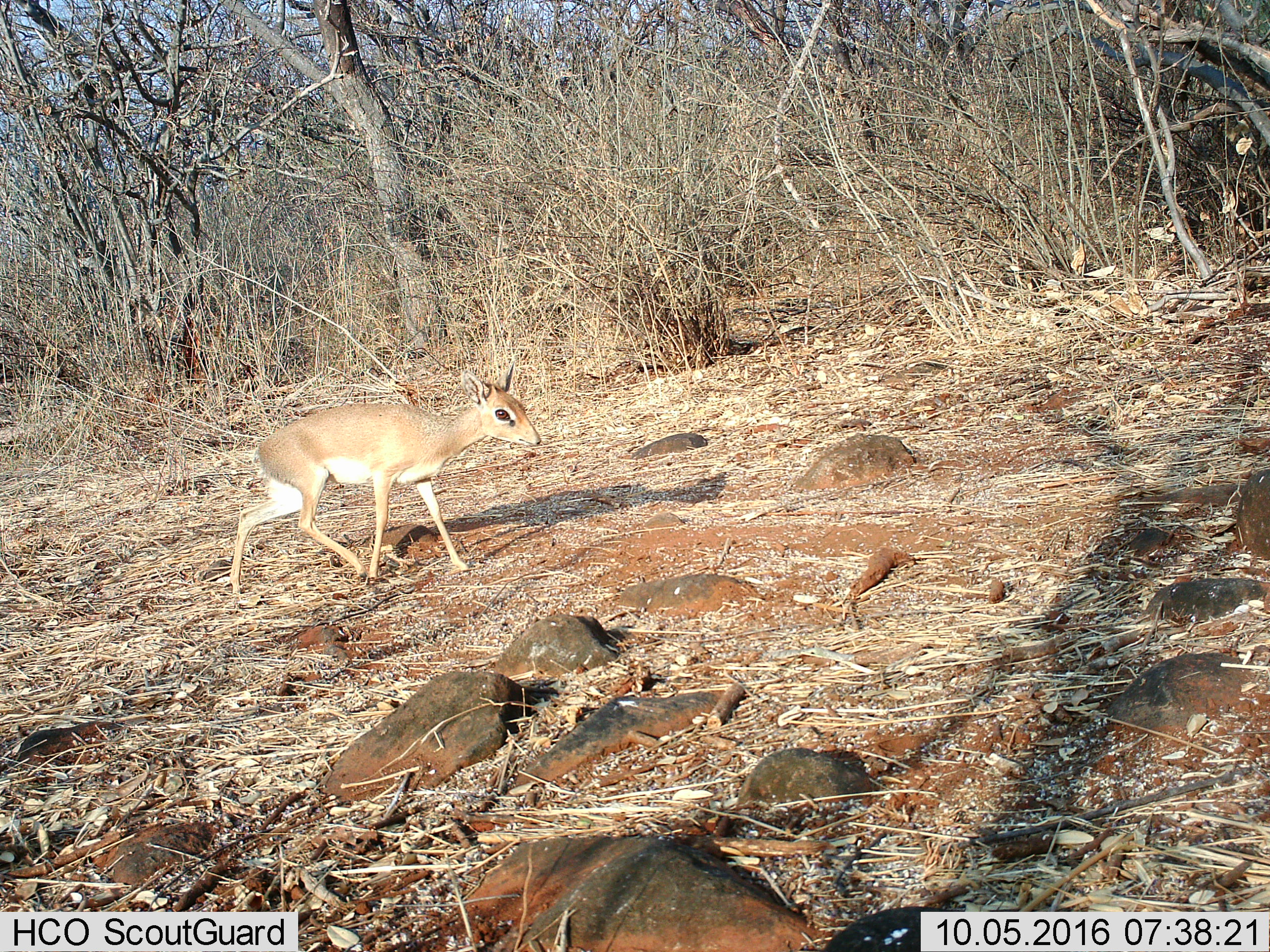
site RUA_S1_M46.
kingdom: Animalia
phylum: Chordata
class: Mammalia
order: Artiodactyla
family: Bovidae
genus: Madoqua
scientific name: Madoqua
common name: dik-dik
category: dikdik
Dikdik (dik-dik) (Madoqua), count 1. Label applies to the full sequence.